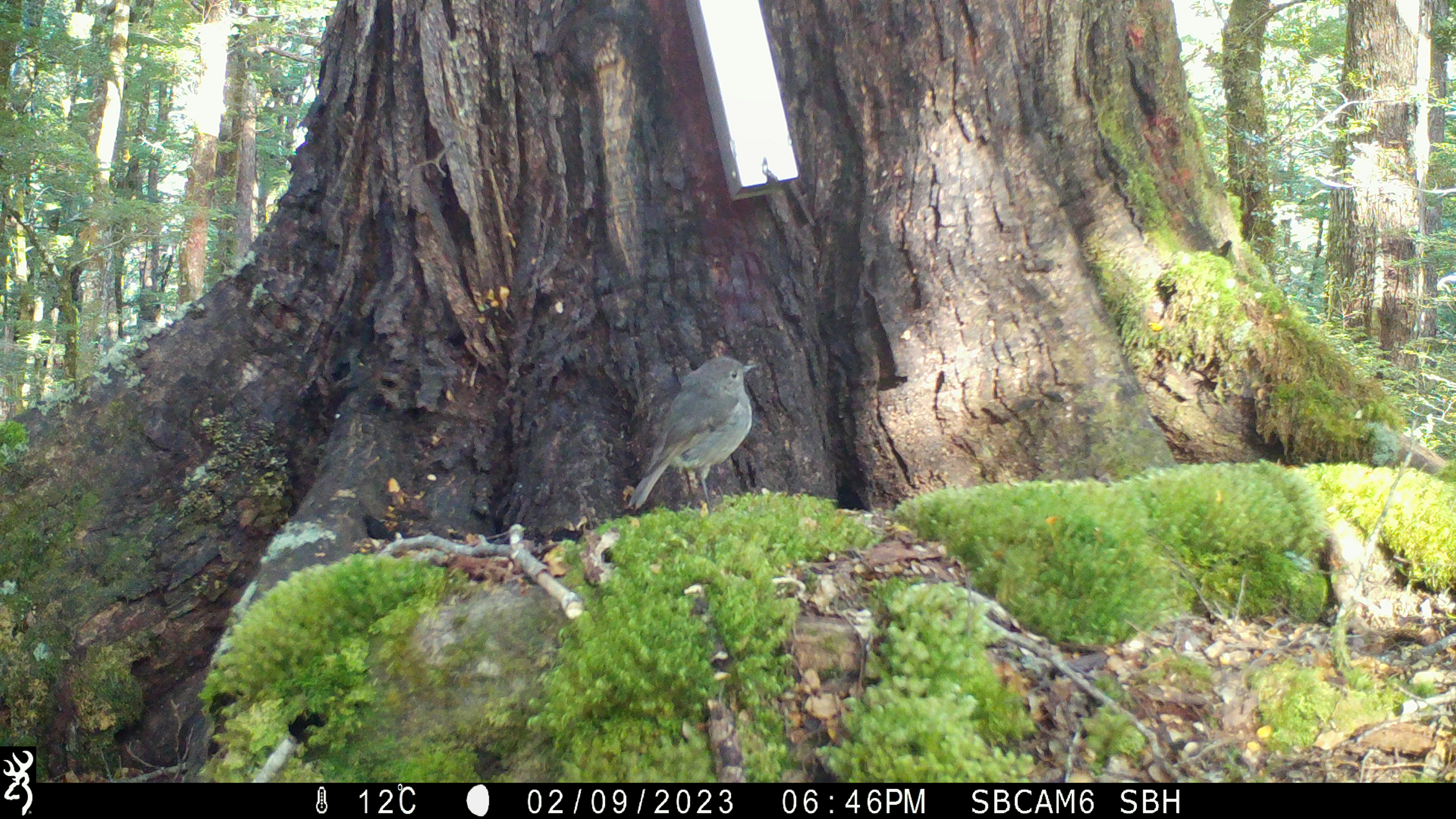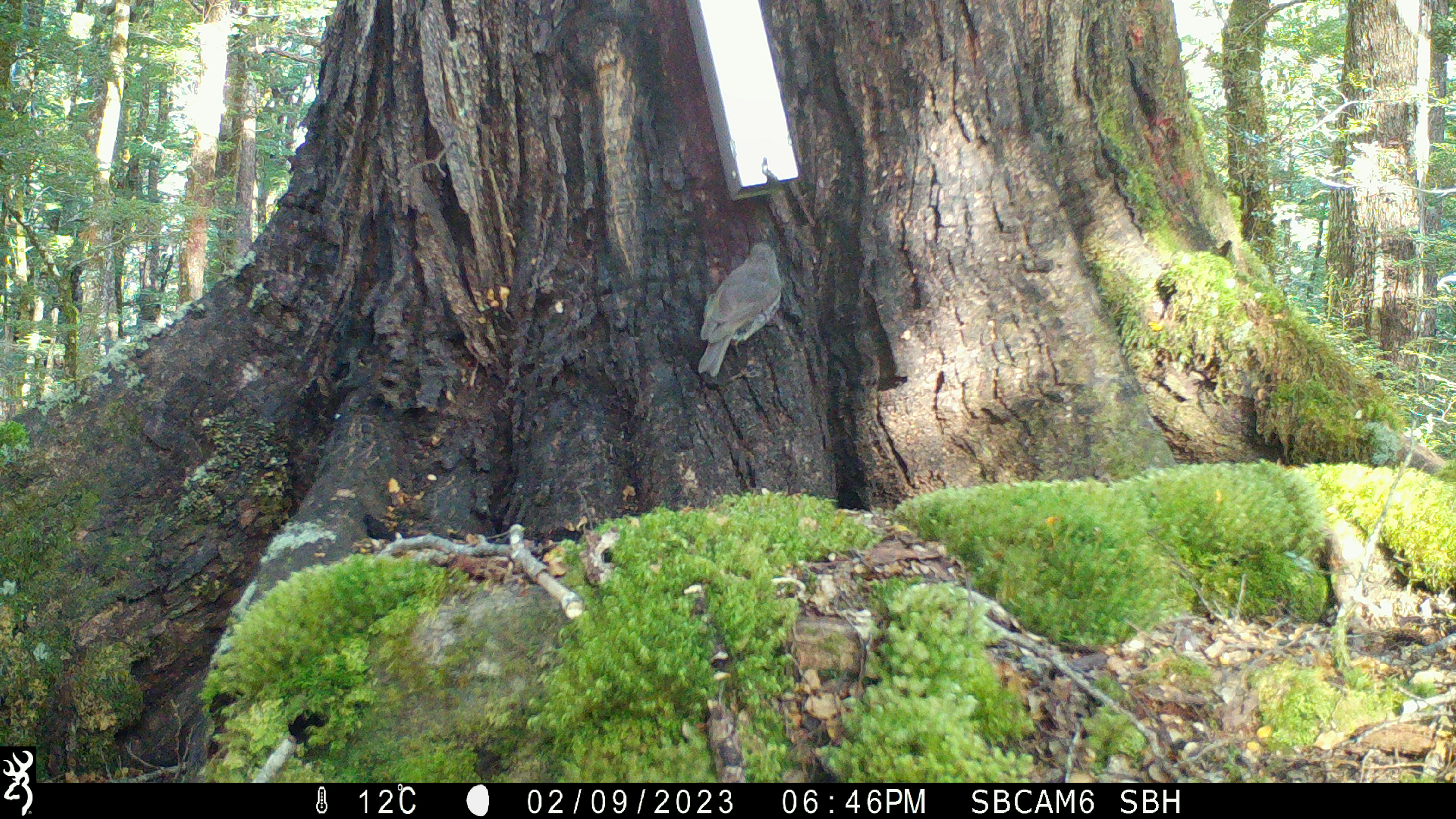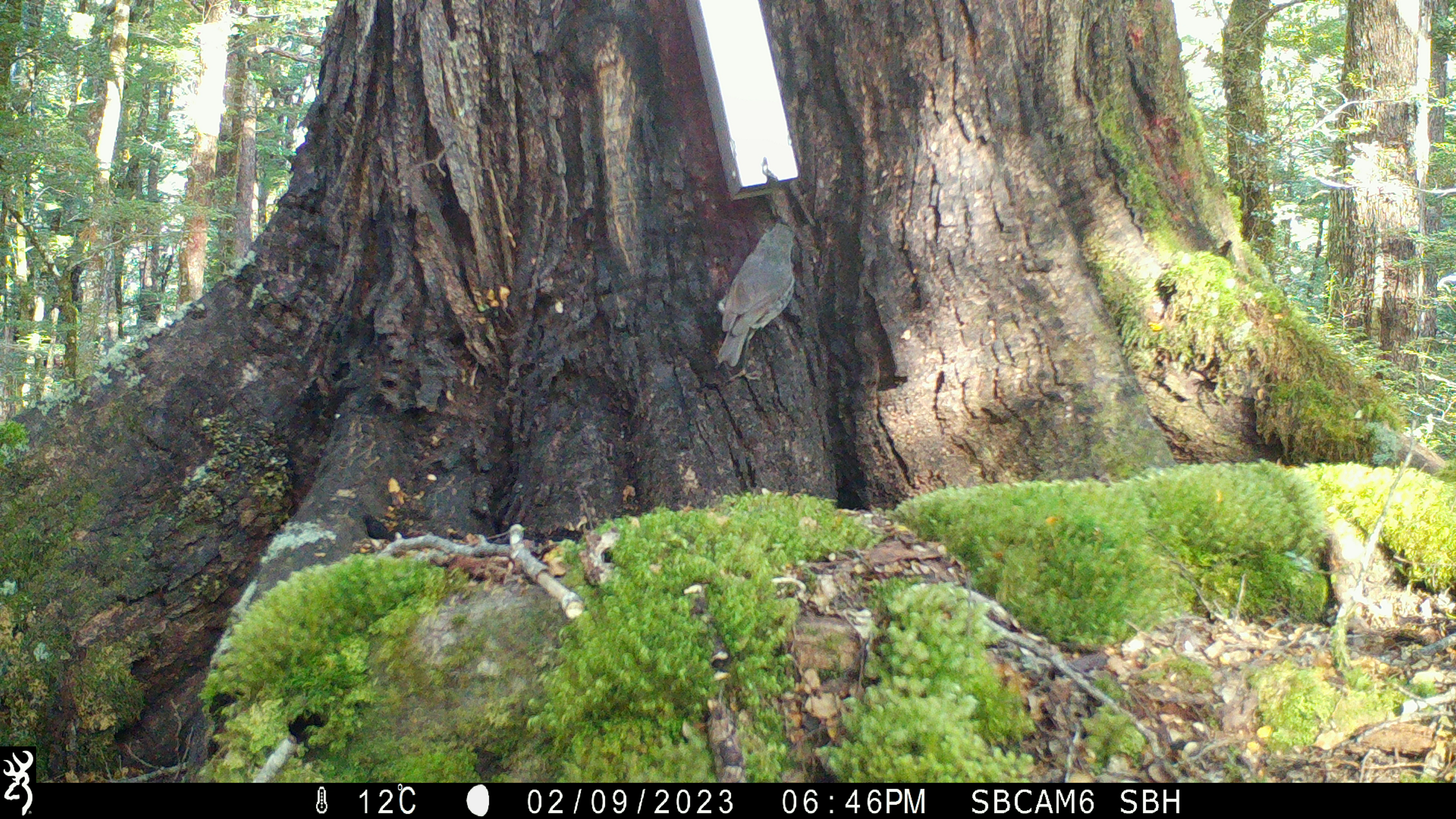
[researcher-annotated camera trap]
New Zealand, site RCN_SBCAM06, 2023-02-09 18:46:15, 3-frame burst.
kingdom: Animalia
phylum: Chordata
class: Aves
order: Passeriformes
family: Petroicidae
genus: Petroica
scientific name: Petroica australis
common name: new zealand robin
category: robin